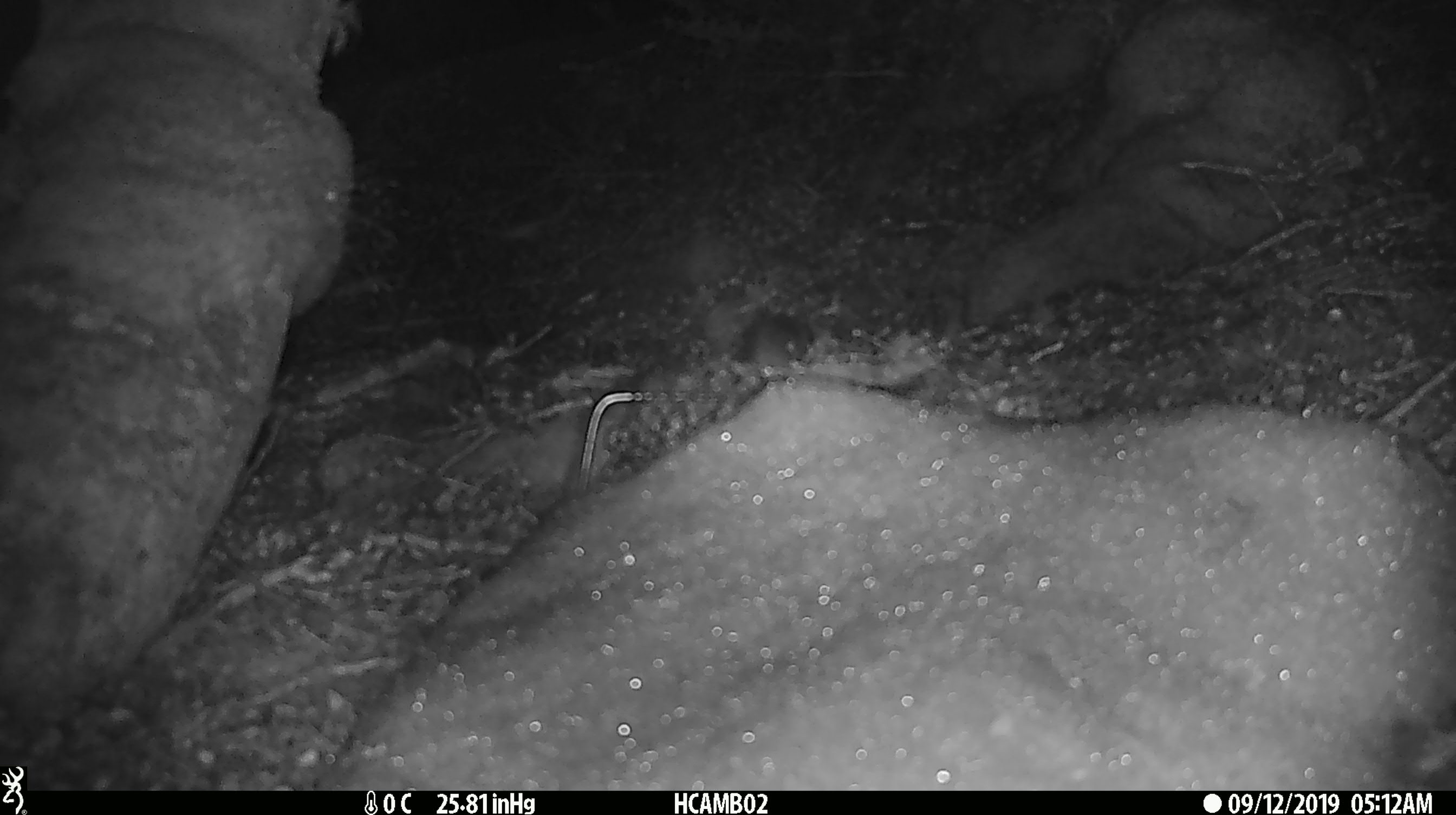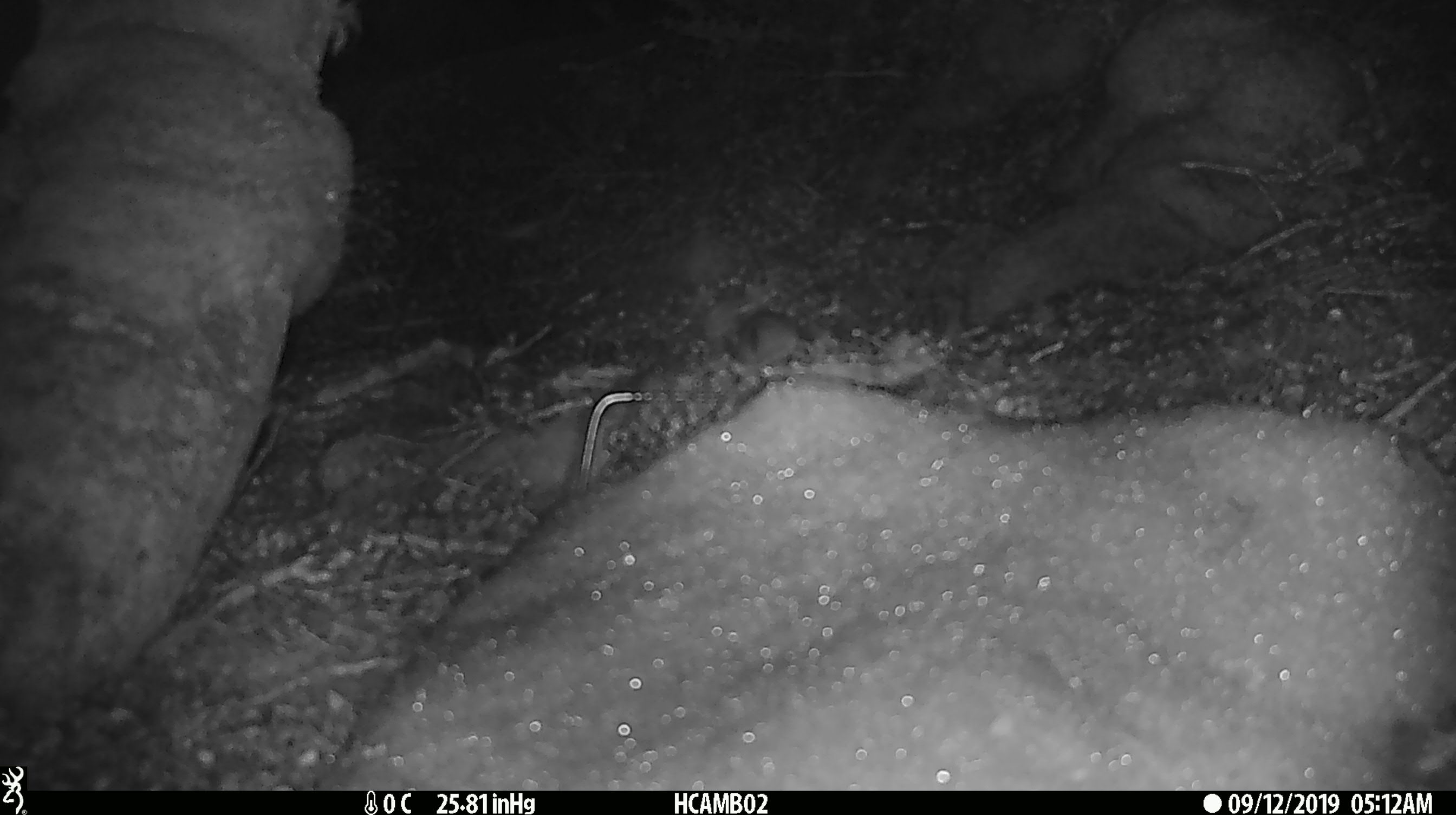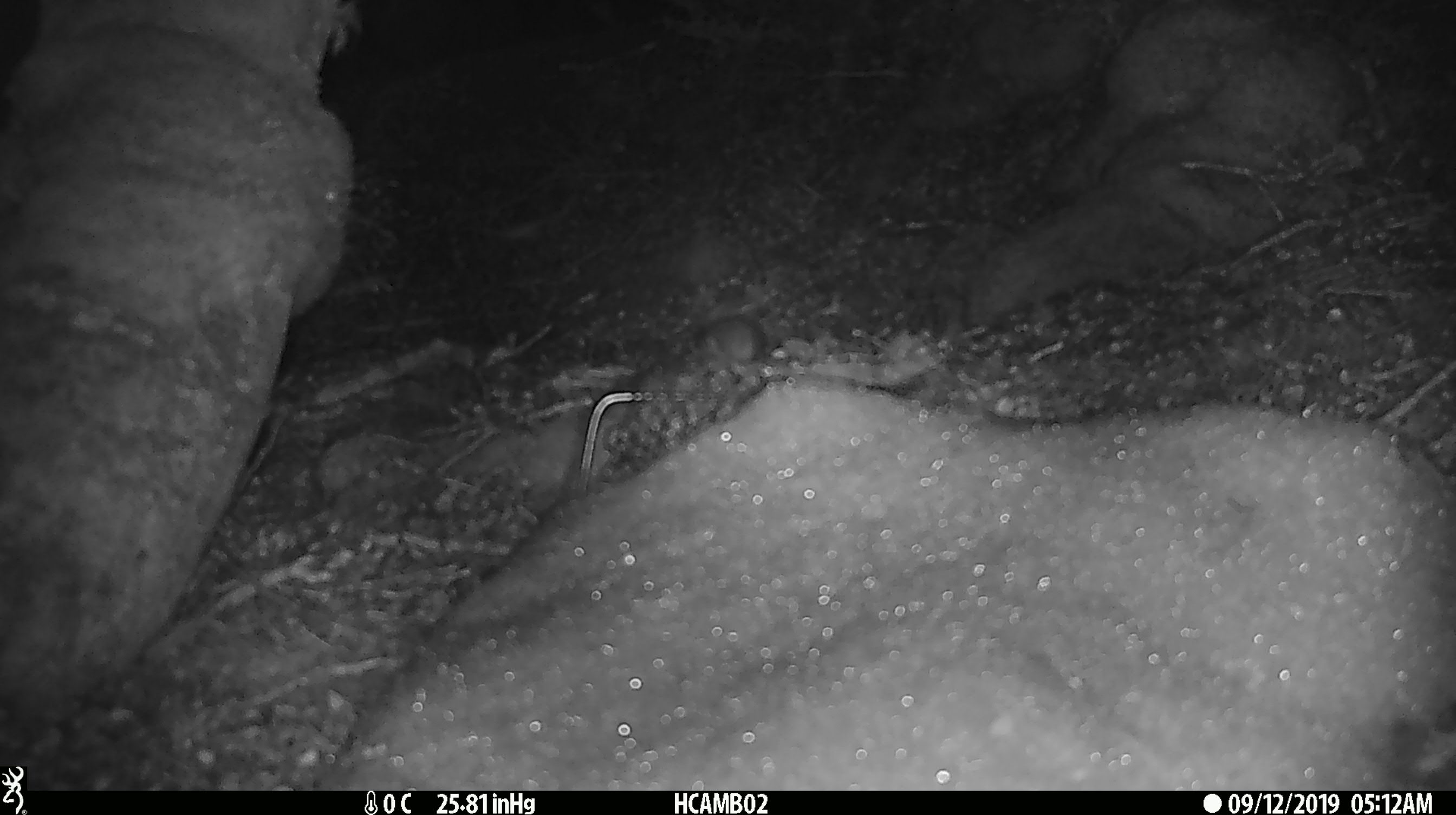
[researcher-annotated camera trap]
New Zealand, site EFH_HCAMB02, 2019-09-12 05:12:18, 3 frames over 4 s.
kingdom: Animalia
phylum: Chordata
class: Mammalia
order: Rodentia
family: Muridae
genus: Mus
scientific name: Mus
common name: mouse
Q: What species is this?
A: Mouse (Mus).